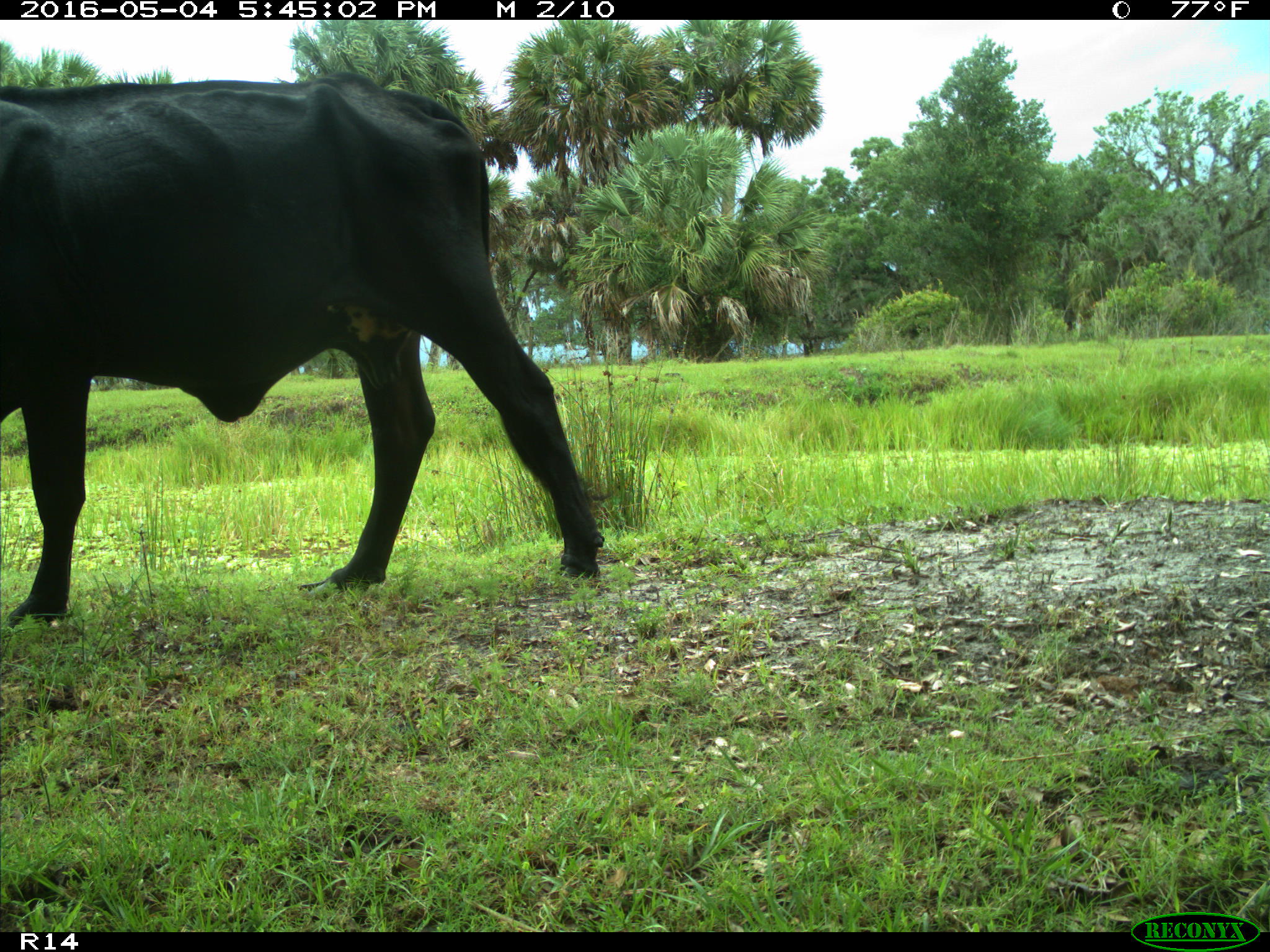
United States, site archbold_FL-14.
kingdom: Animalia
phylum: Chordata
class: Mammalia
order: Artiodactyla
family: Bovidae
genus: Bos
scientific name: Bos taurus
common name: domestic cow